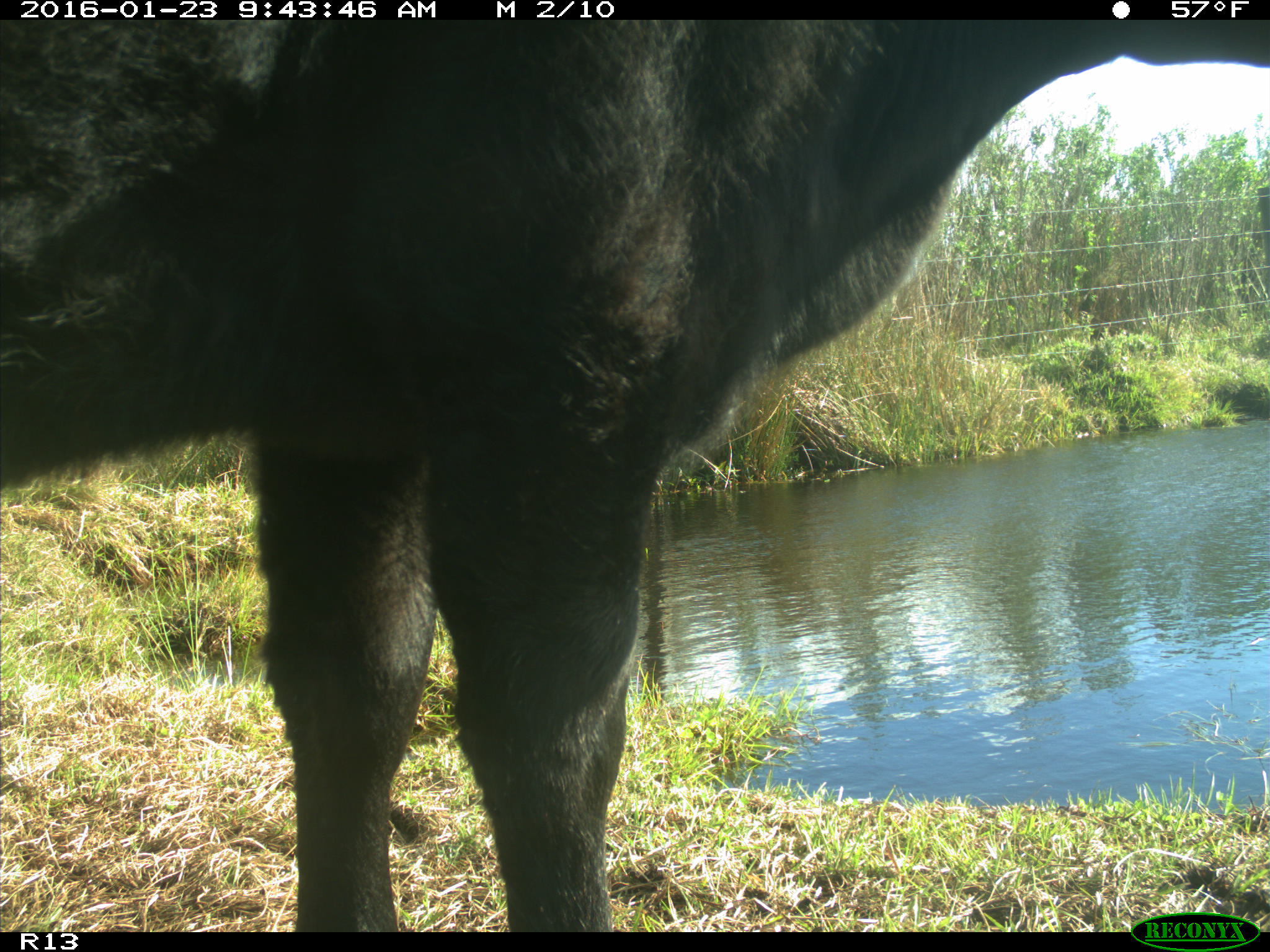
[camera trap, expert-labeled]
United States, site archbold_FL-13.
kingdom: Animalia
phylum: Chordata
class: Mammalia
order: Artiodactyla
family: Bovidae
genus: Bos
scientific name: Bos taurus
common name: domestic cow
Bos taurus (domestic cow).